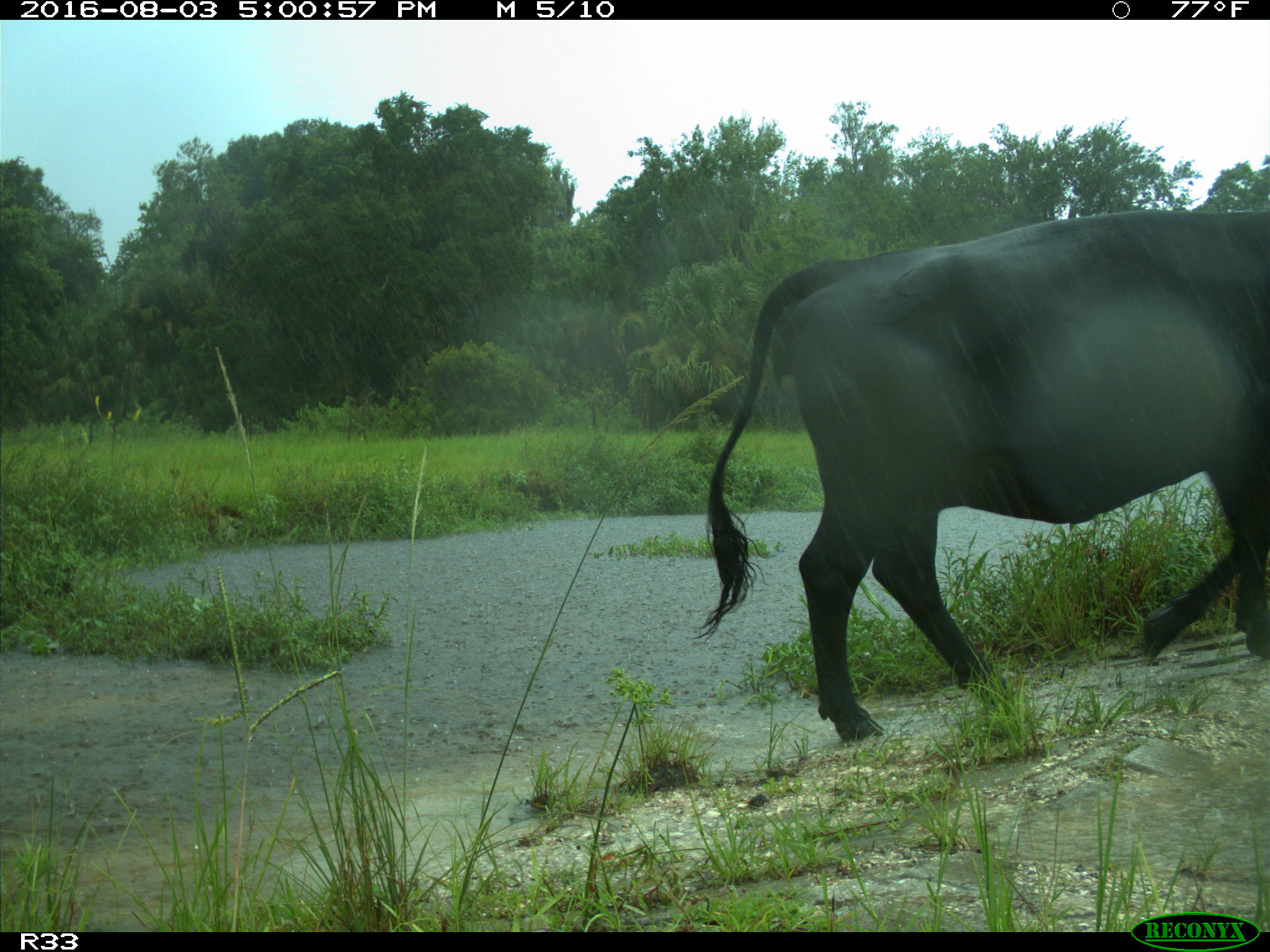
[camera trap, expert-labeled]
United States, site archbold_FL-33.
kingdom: Animalia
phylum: Chordata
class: Mammalia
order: Artiodactyla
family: Bovidae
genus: Bos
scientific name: Bos taurus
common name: domestic cow